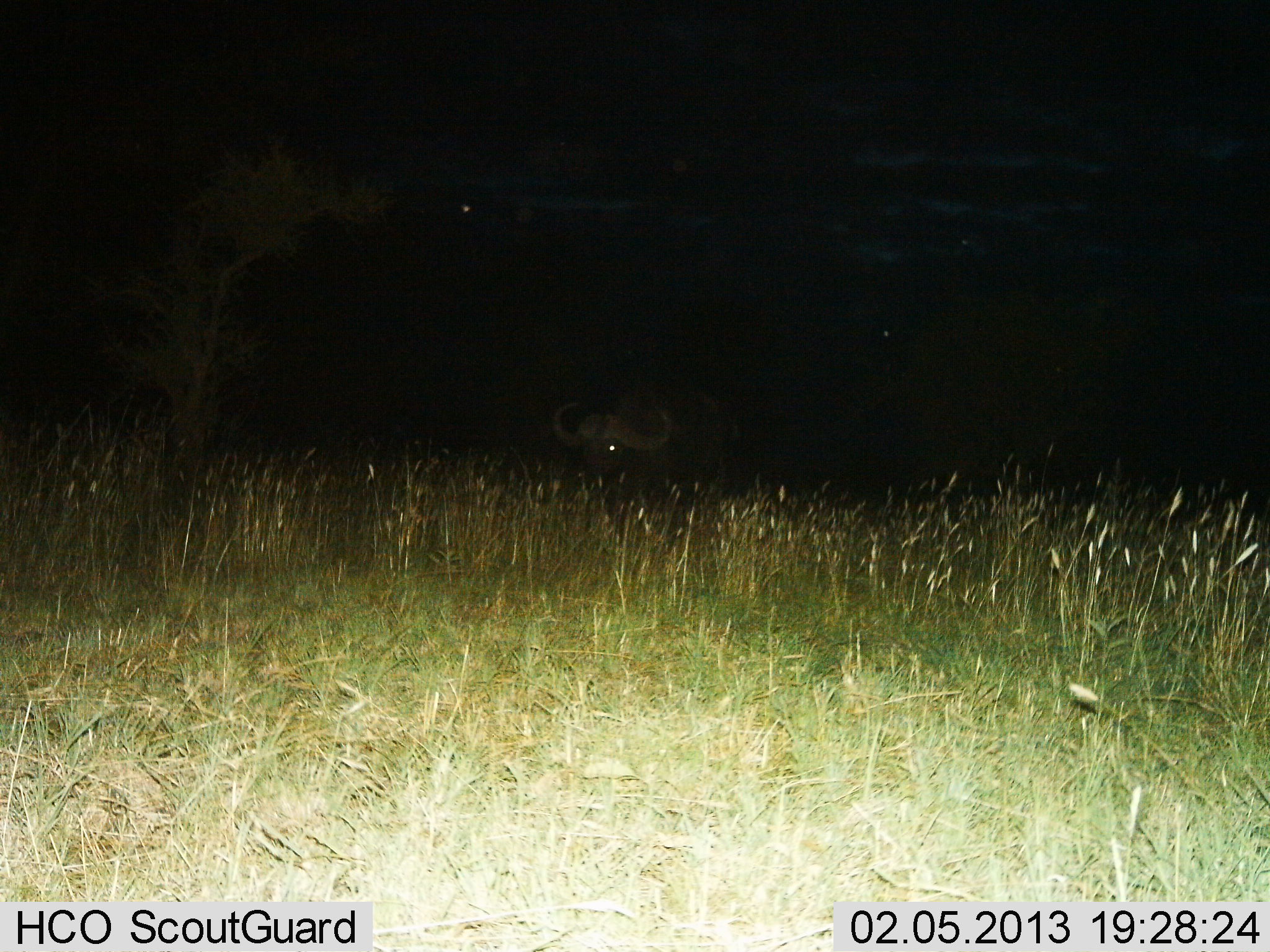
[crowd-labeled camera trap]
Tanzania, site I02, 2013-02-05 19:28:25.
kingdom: Animalia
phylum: Chordata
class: Mammalia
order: Artiodactyla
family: Bovidae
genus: Syncerus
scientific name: Syncerus caffer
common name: cape buffalo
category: buffalo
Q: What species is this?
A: Buffalo (cape buffalo) (Syncerus caffer).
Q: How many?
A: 1.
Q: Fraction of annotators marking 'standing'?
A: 50%.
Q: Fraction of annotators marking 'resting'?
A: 0%.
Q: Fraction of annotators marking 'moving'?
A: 19%.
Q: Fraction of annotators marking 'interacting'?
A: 0%.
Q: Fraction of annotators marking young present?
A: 0%.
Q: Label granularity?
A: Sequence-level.